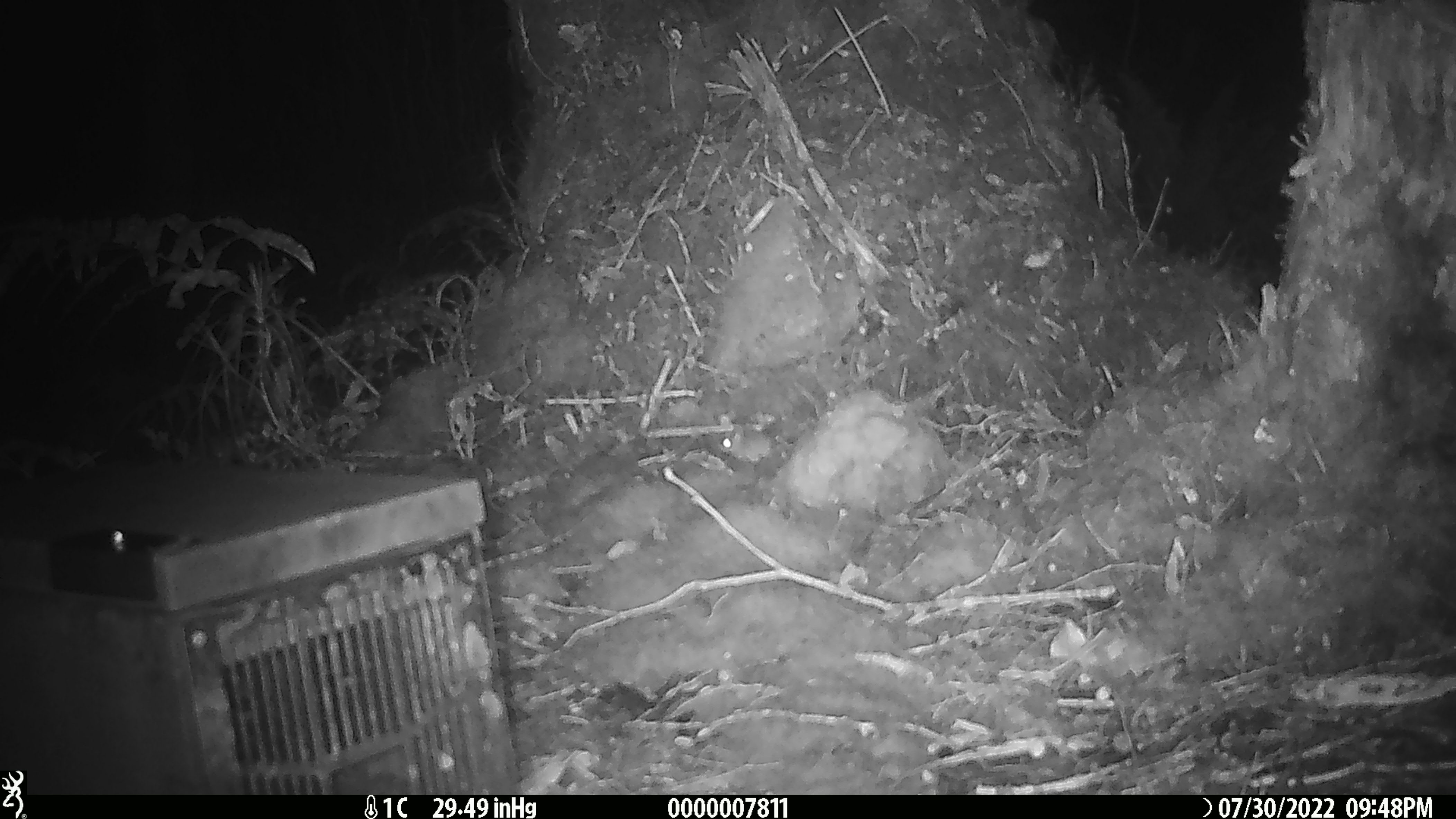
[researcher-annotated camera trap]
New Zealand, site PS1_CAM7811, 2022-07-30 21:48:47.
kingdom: Animalia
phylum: Chordata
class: Mammalia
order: Rodentia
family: Muridae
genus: Mus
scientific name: Mus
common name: mouse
Mouse (Mus).